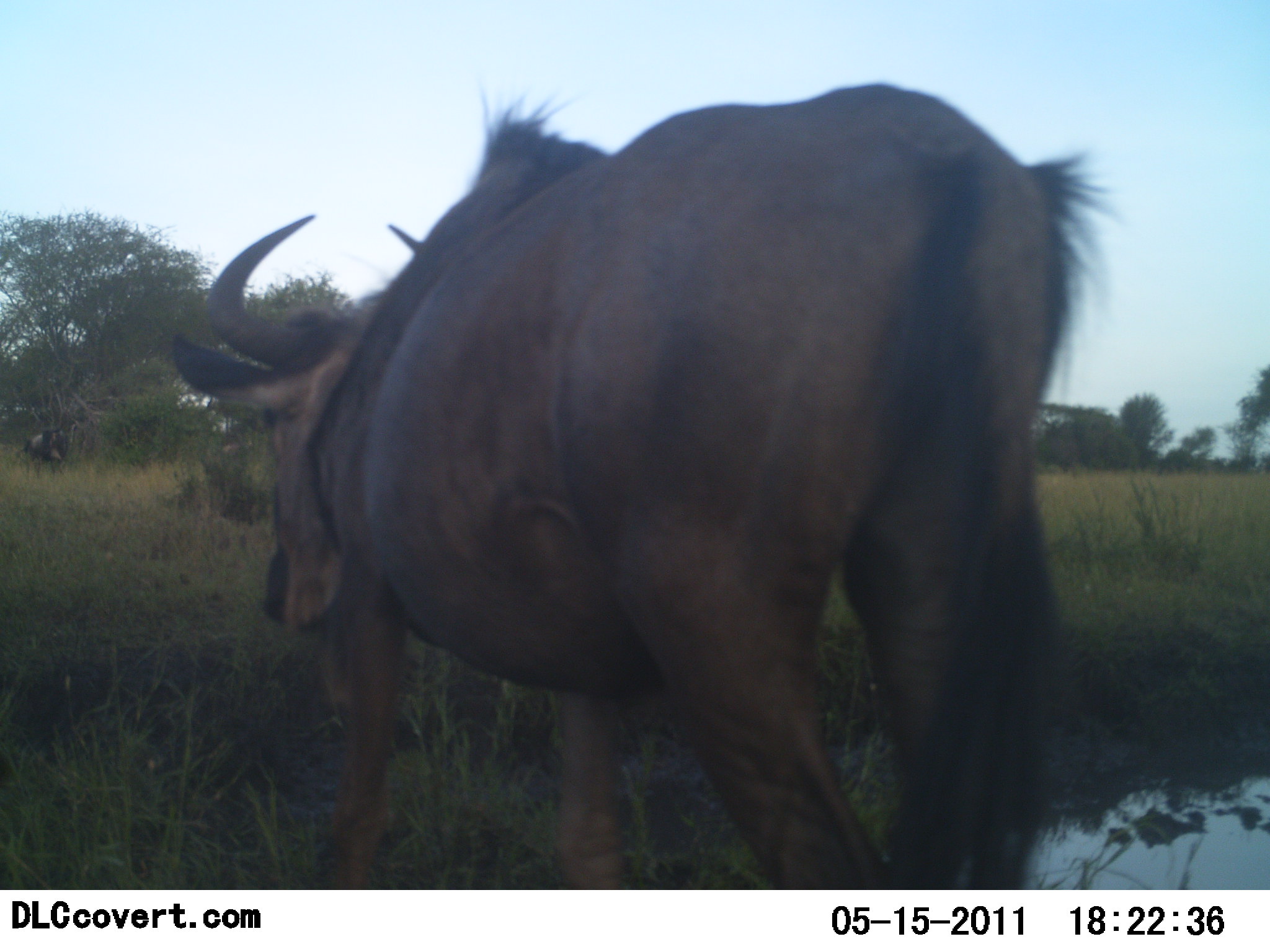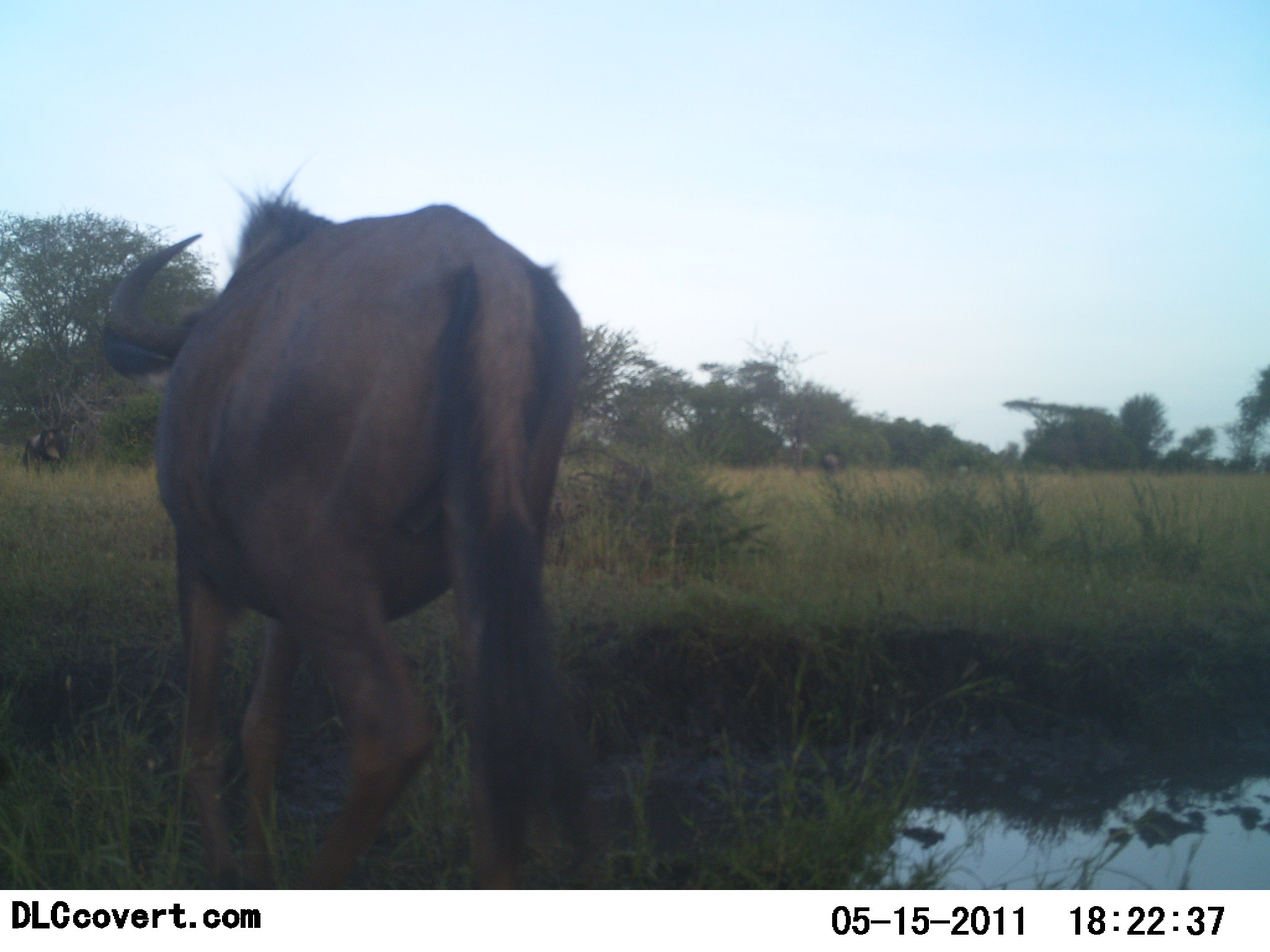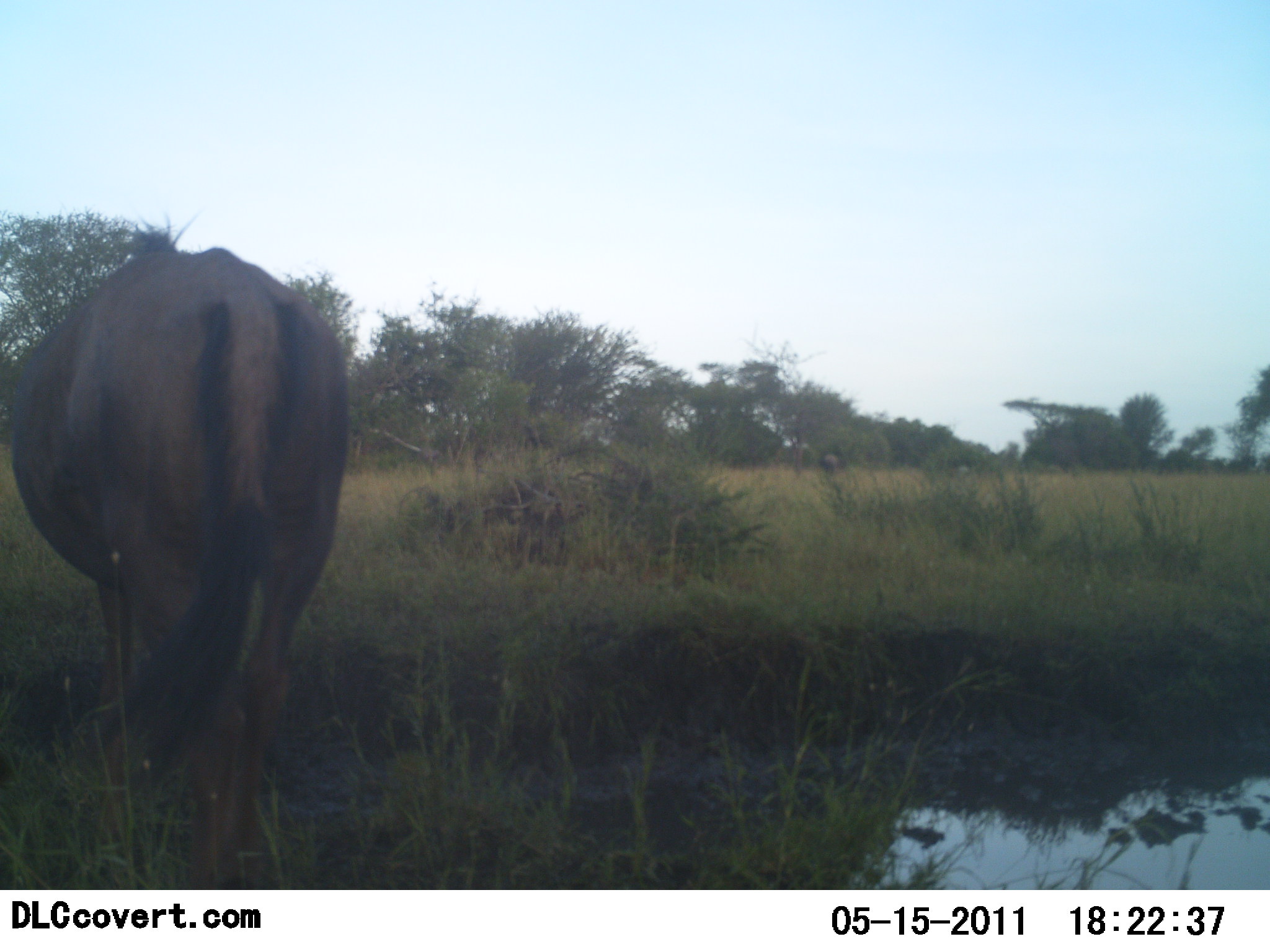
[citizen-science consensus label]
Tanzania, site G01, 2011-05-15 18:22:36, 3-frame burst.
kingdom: Animalia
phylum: Chordata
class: Mammalia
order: Artiodactyla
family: Bovidae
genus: Connochaetes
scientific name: Connochaetes taurinus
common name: blue wildebeest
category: wildebeest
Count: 2.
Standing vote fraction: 10%.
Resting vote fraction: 0%.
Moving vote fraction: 100%.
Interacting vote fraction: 0%.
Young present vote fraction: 0%.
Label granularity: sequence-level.